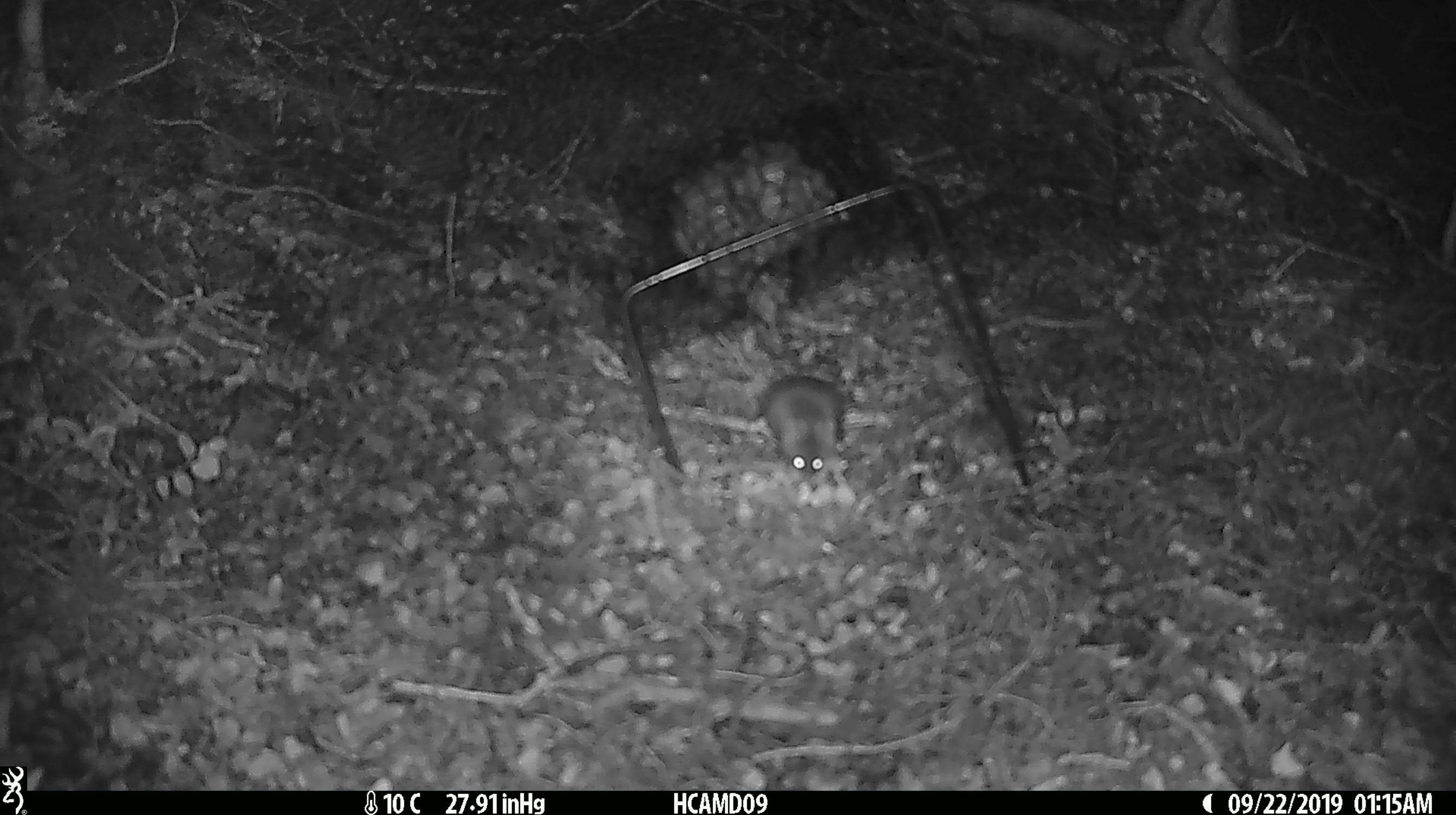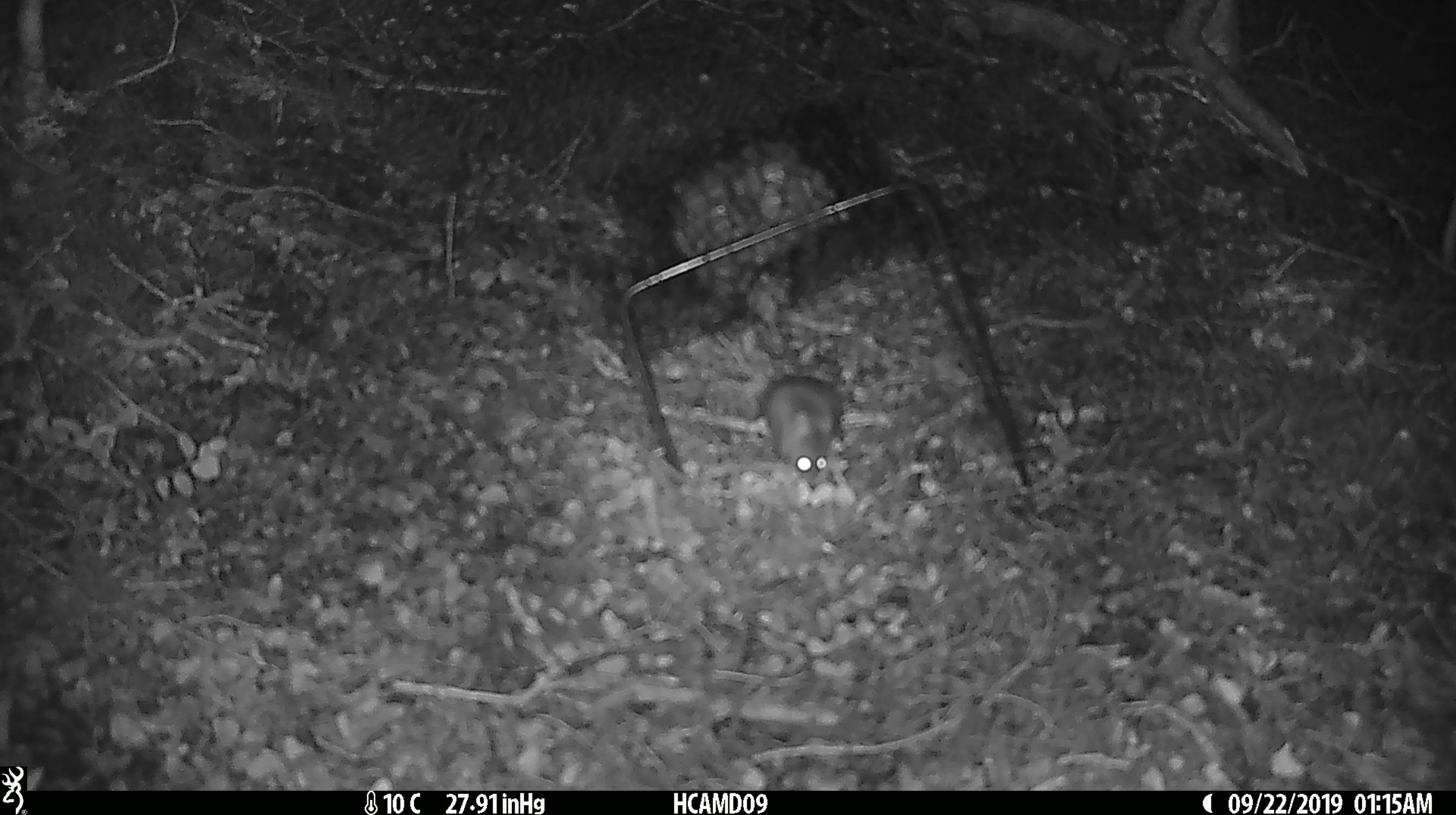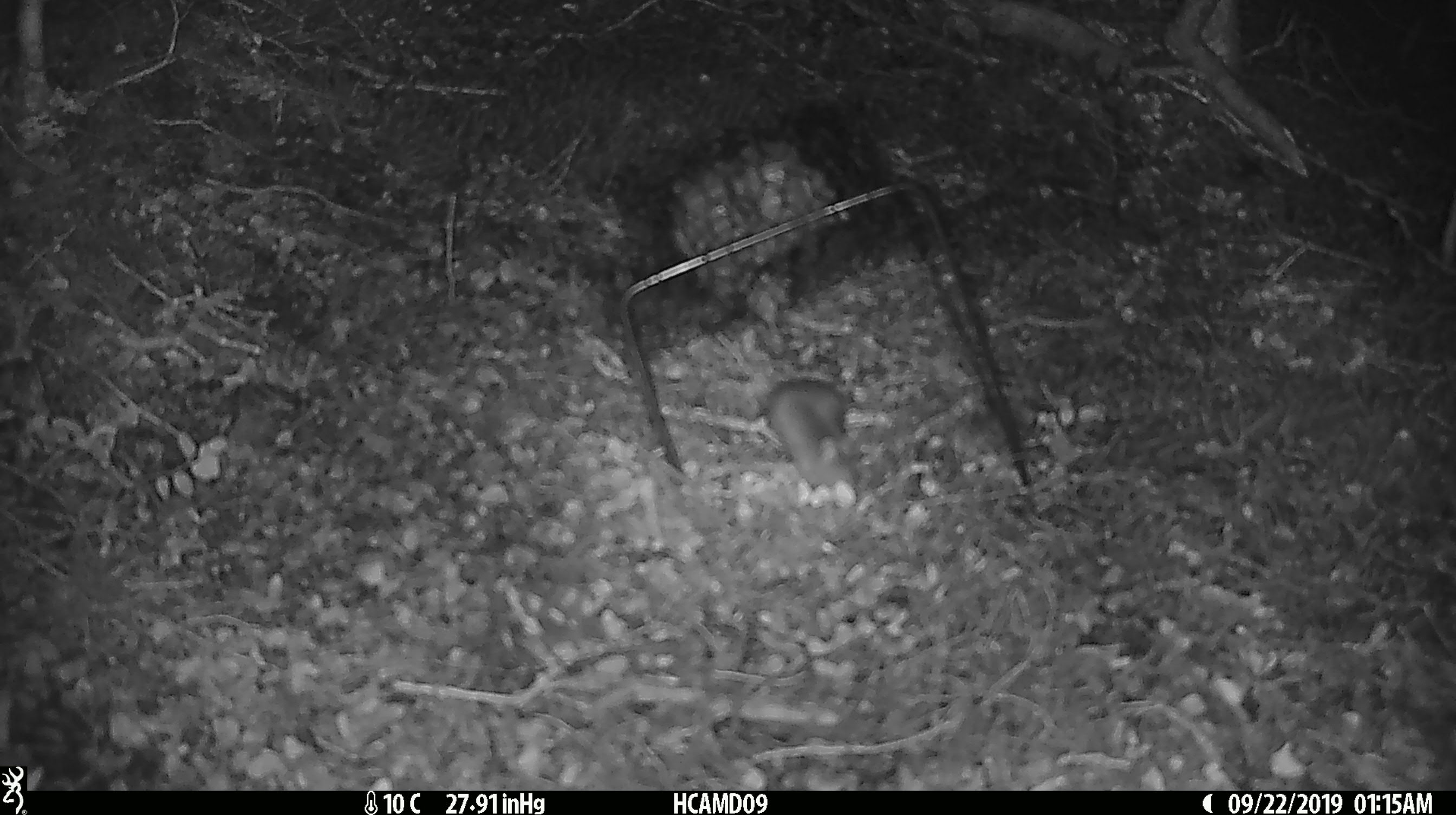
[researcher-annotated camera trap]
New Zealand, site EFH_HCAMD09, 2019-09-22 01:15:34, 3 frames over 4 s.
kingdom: Animalia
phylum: Chordata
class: Mammalia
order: Rodentia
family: Muridae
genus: Mus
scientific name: Mus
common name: mouse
Mouse (Mus).